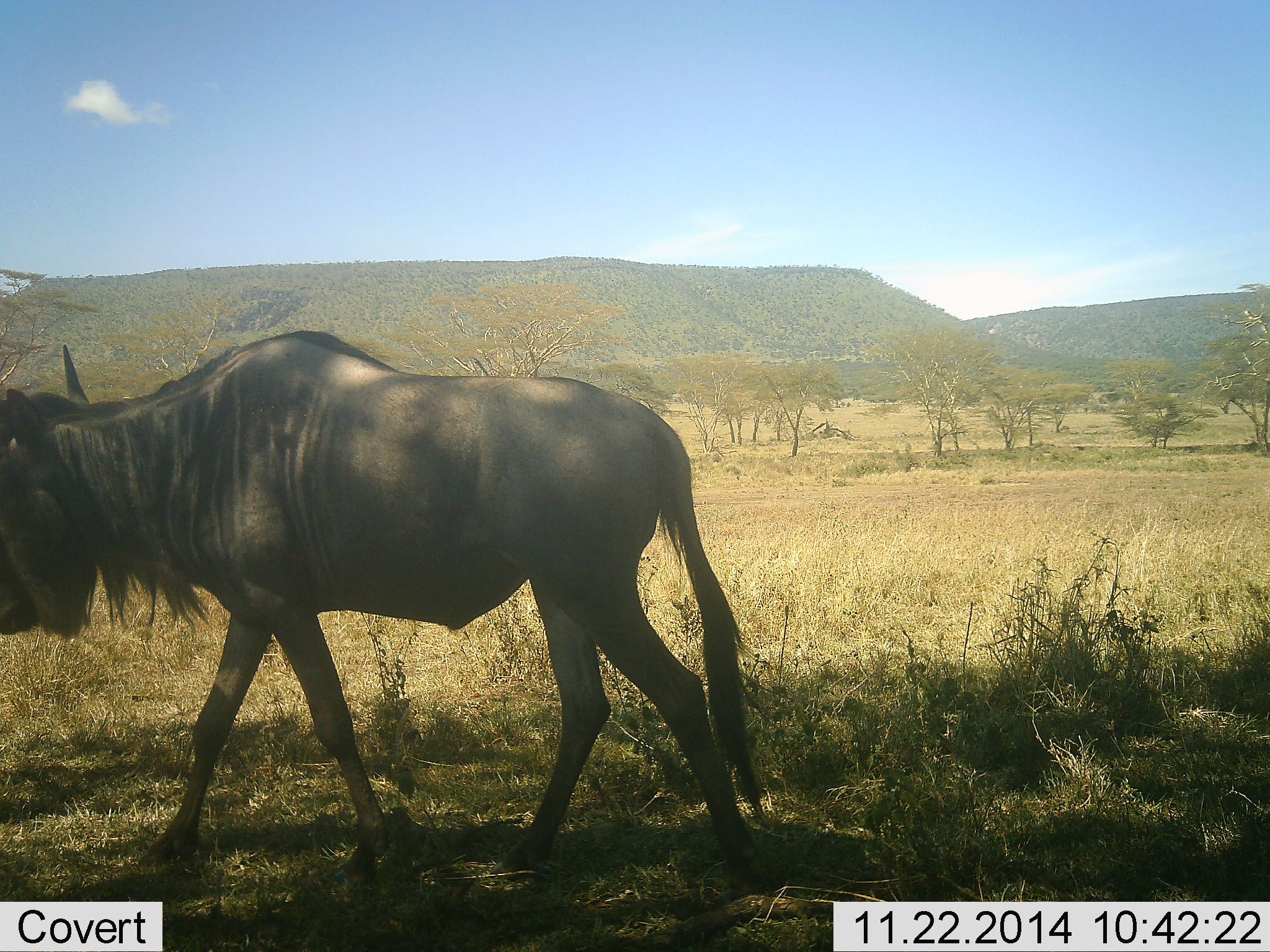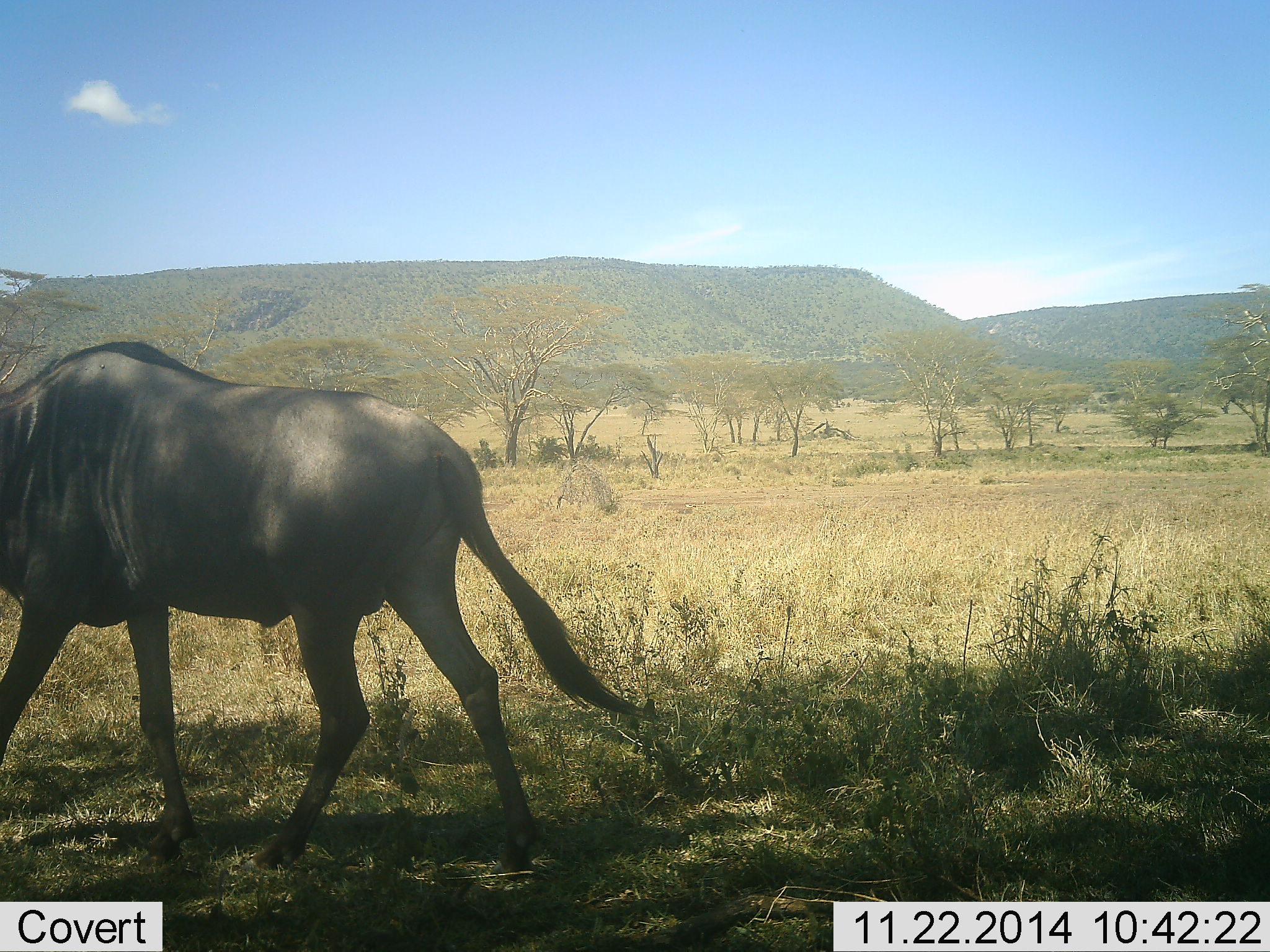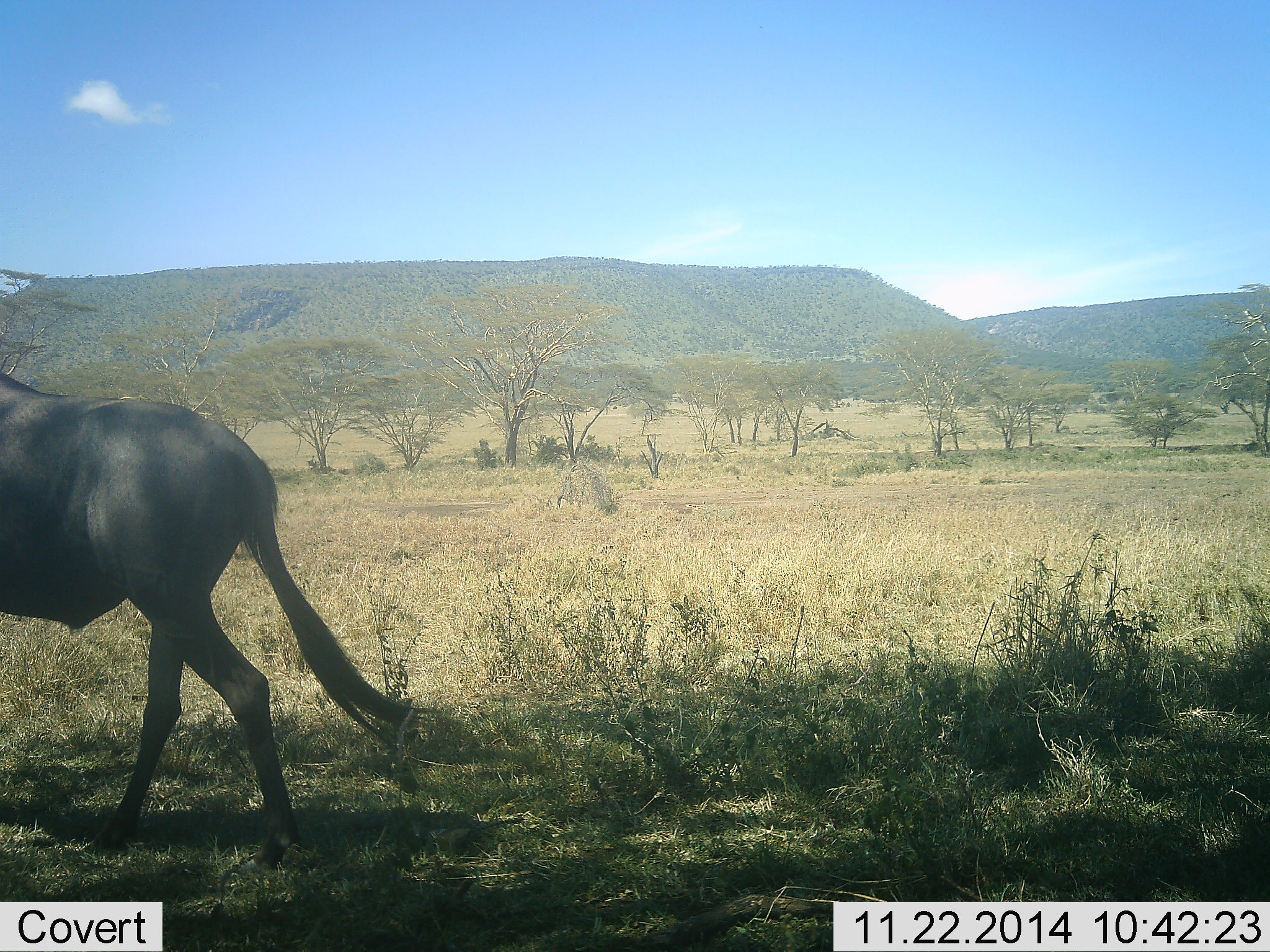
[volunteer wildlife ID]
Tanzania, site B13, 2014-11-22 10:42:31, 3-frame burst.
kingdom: Animalia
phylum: Chordata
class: Mammalia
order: Artiodactyla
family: Bovidae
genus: Connochaetes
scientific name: Connochaetes taurinus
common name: blue wildebeest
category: wildebeest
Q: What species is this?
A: Wildebeest (blue wildebeest) (Connochaetes taurinus).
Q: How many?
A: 1.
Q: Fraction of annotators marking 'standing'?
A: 0%.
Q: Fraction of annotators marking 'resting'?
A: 0%.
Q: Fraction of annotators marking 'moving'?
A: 100%.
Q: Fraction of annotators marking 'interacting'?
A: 0%.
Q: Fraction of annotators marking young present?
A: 0%.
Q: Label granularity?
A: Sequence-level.